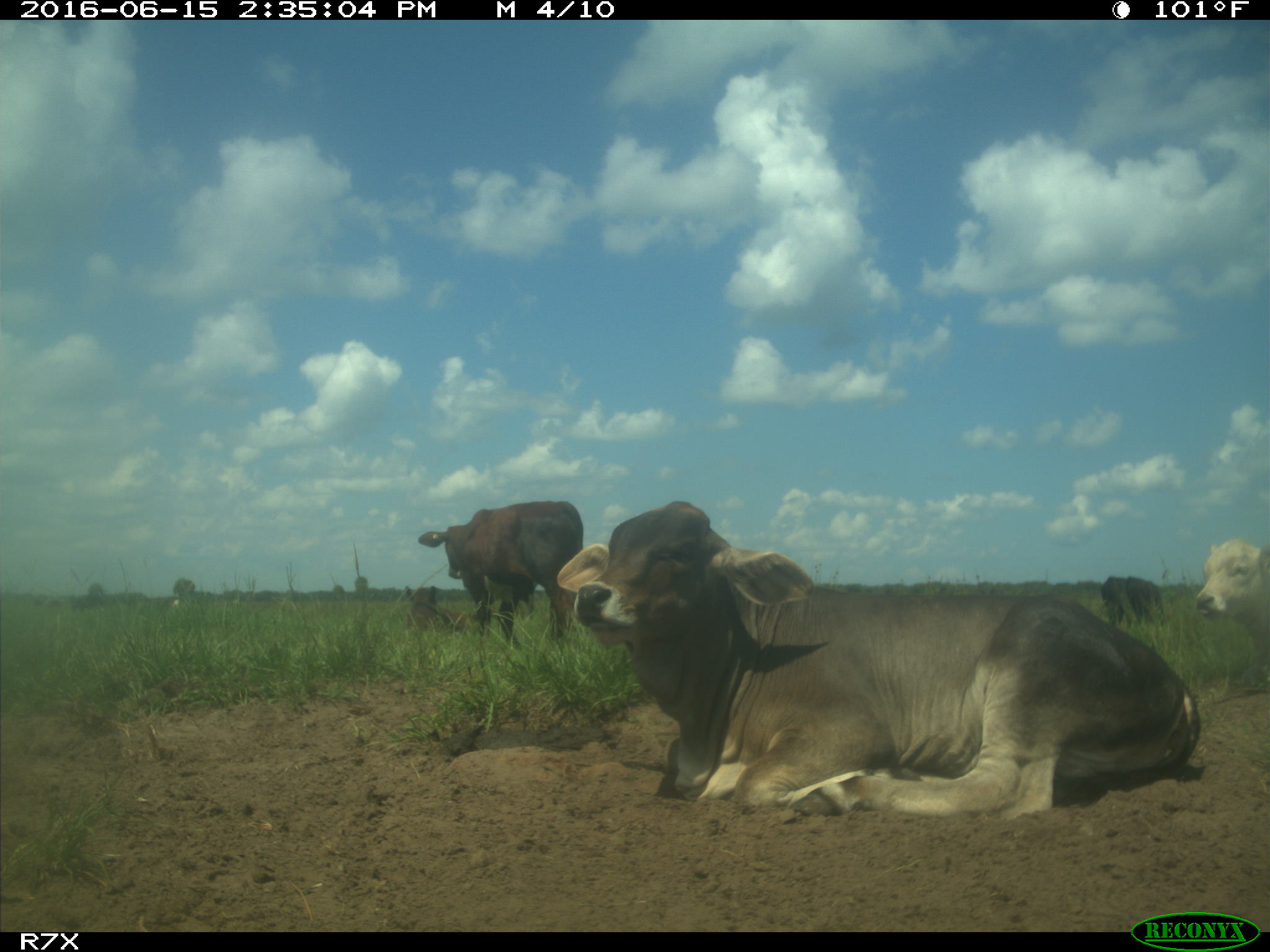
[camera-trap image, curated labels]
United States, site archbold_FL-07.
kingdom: Animalia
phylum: Chordata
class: Mammalia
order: Artiodactyla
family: Bovidae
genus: Bos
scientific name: Bos taurus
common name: domestic cow